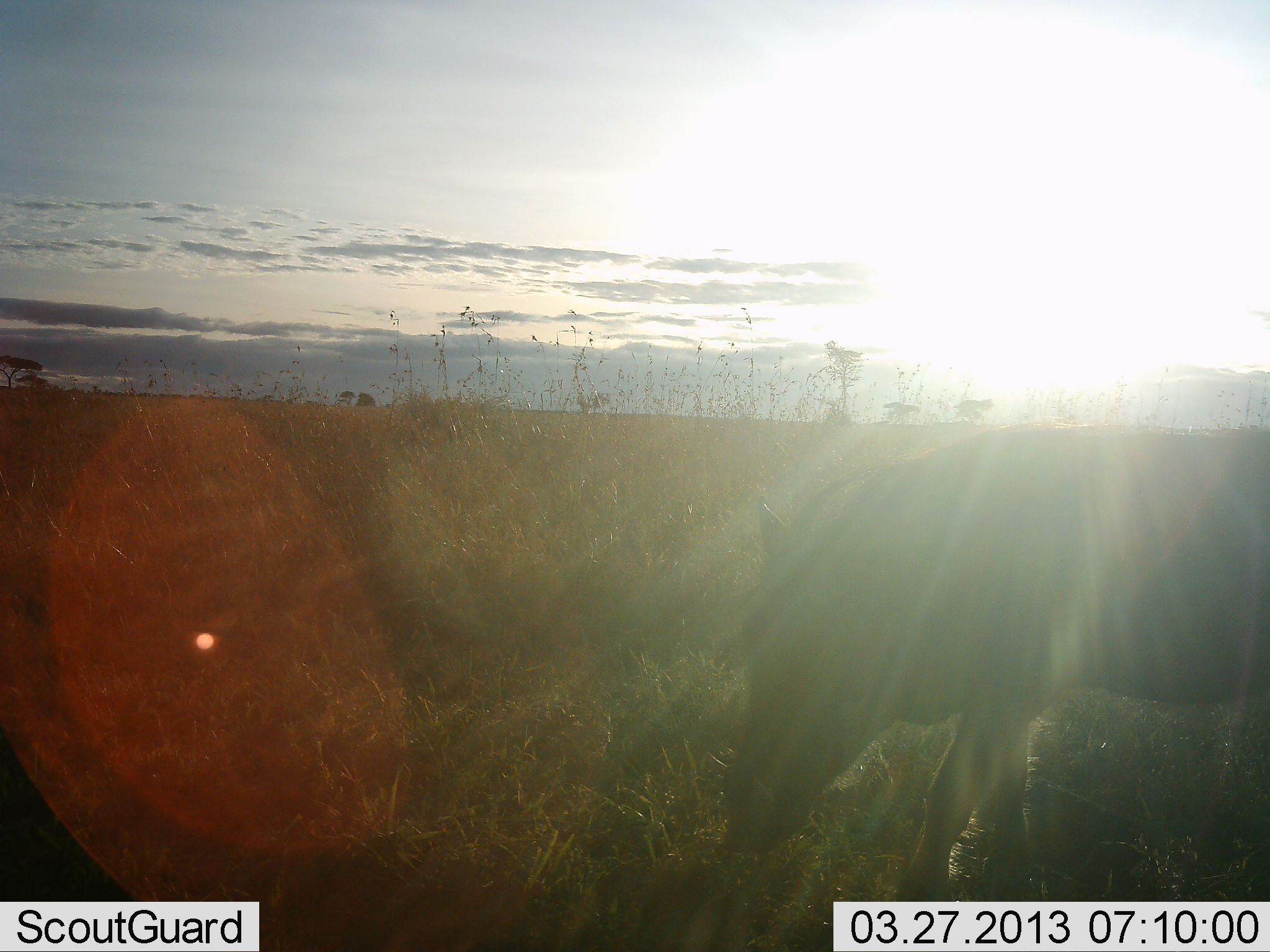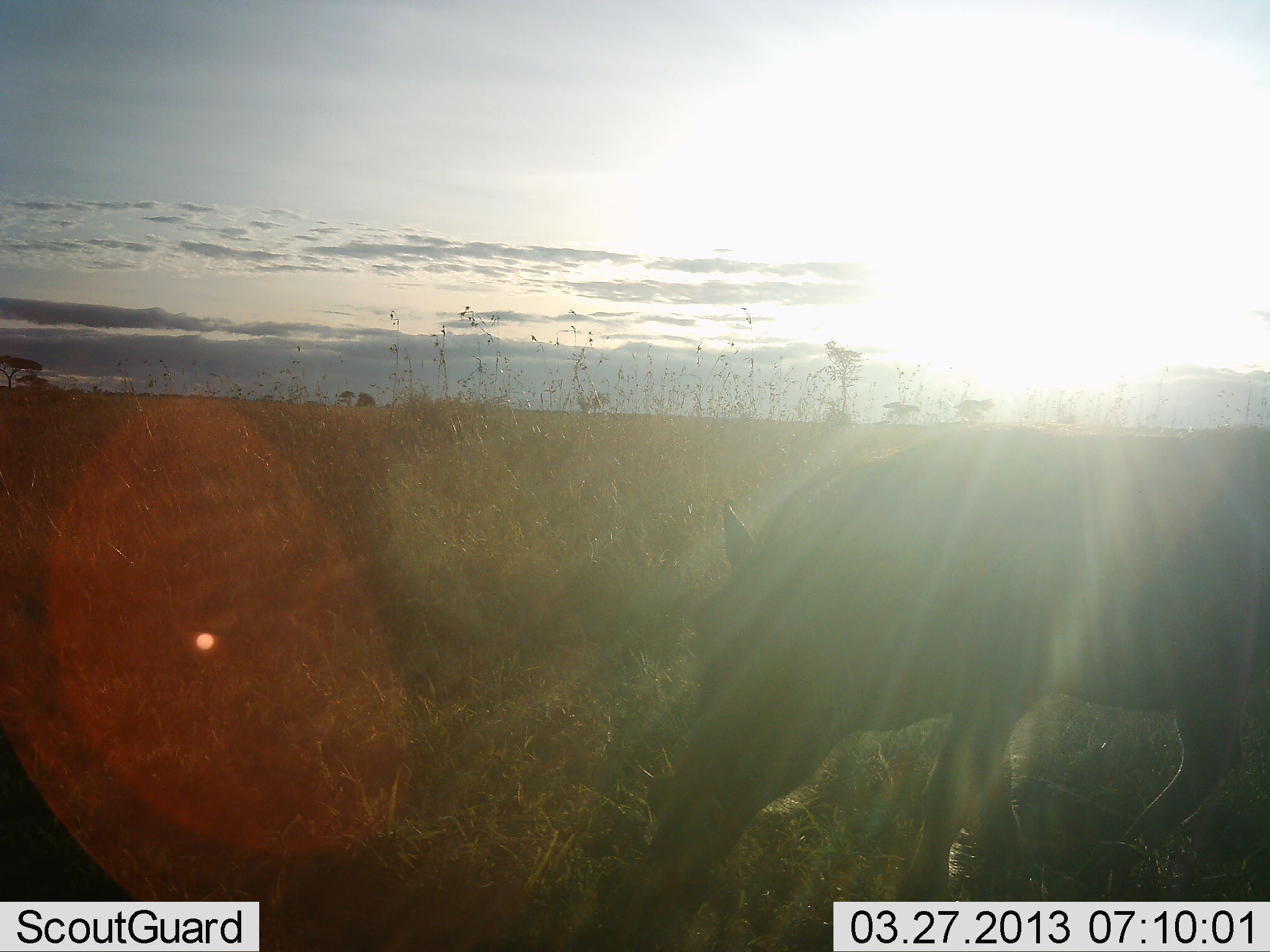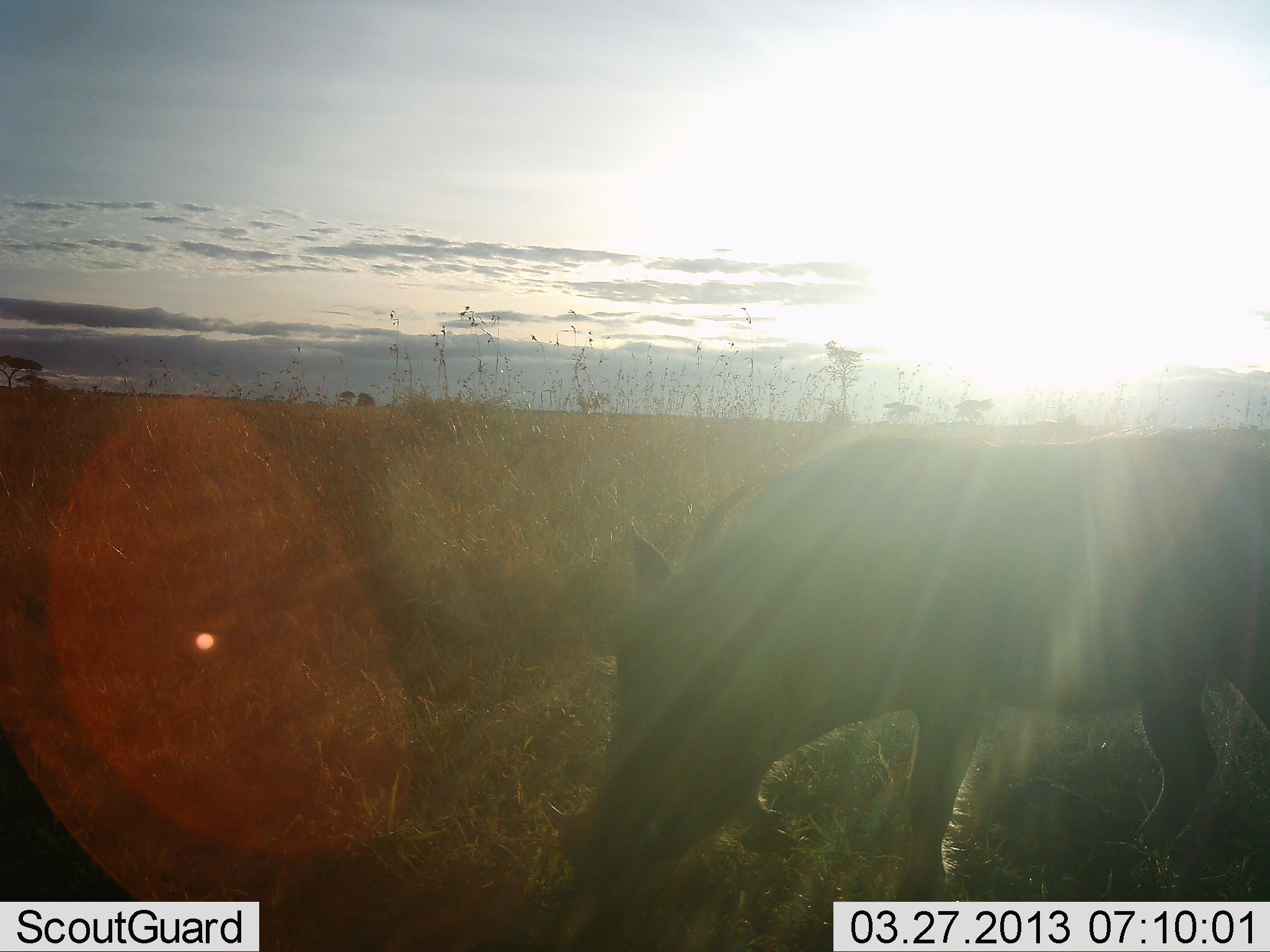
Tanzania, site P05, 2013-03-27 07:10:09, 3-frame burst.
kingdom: Animalia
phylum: Chordata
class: Mammalia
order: Artiodactyla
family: Suidae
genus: Phacochoerus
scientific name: Phacochoerus africanus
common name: warthog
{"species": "warthog (Phacochoerus africanus)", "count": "1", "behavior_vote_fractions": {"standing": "23%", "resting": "0%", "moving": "50%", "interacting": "0%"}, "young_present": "0%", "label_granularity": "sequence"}